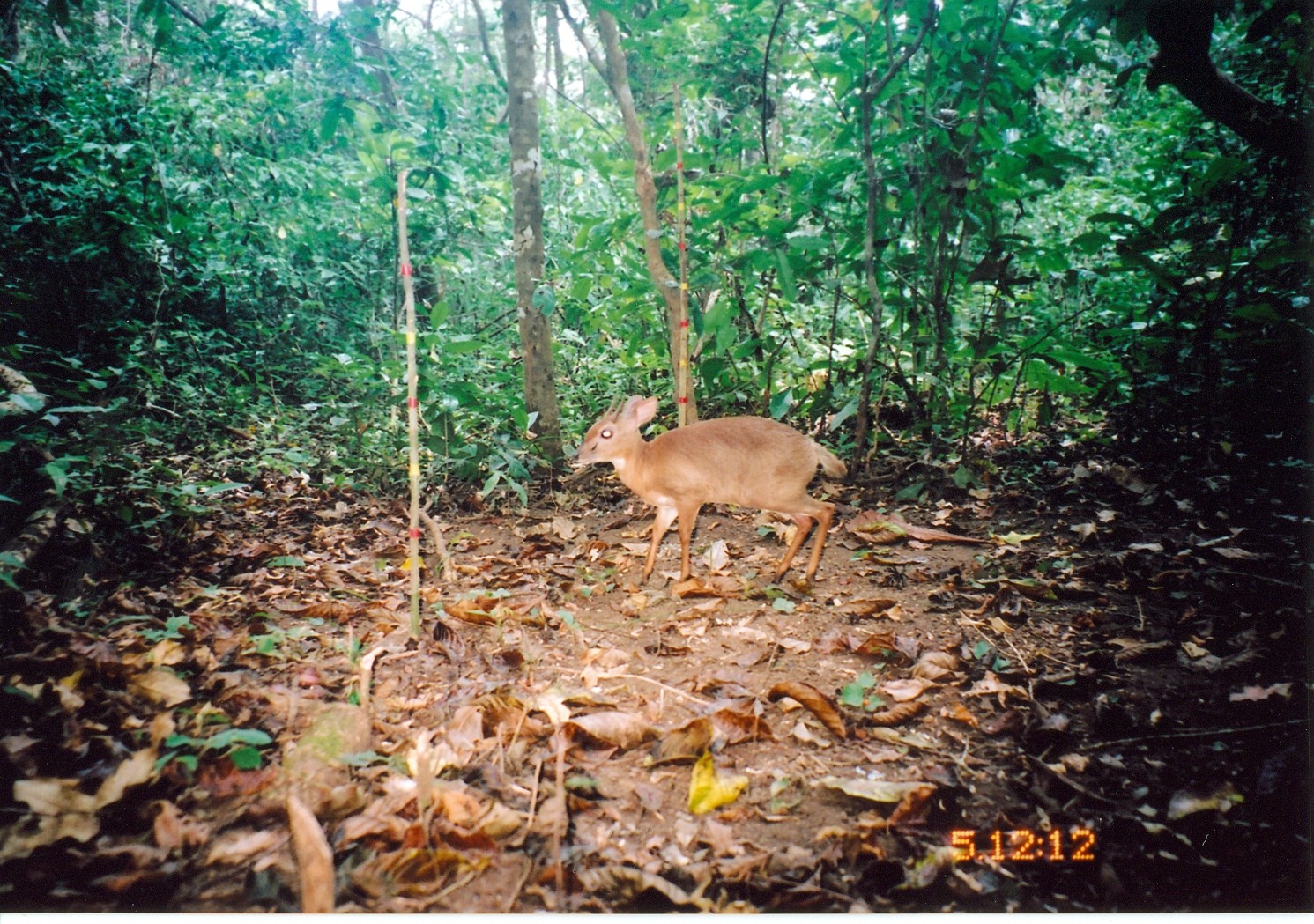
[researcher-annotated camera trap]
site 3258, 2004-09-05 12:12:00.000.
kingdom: Animalia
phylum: Chordata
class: Mammalia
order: Artiodactyla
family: Bovidae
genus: Nesotragus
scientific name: Nesotragus moschatus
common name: suni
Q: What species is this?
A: Nesotragus moschatus (suni).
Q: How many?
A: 1.